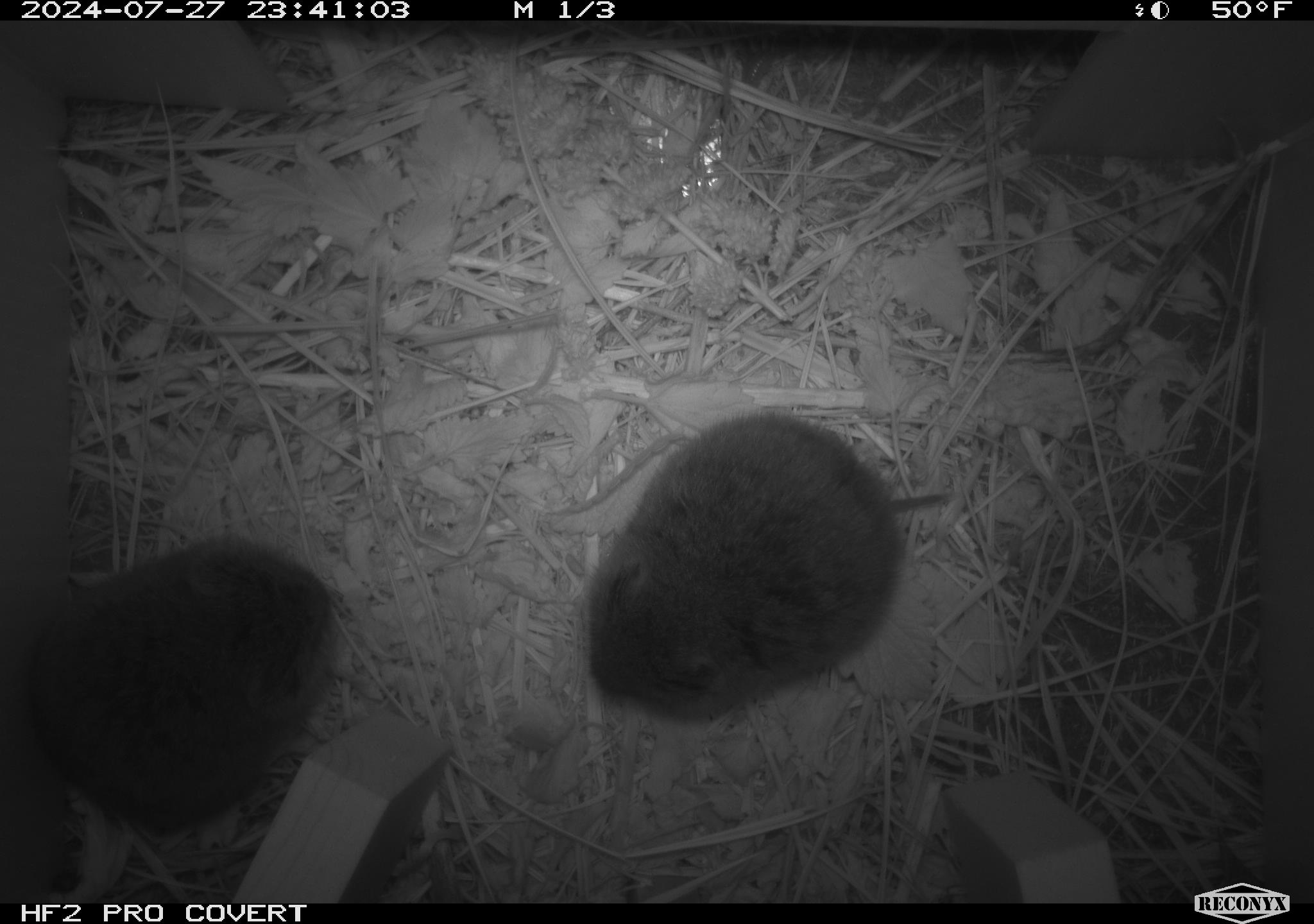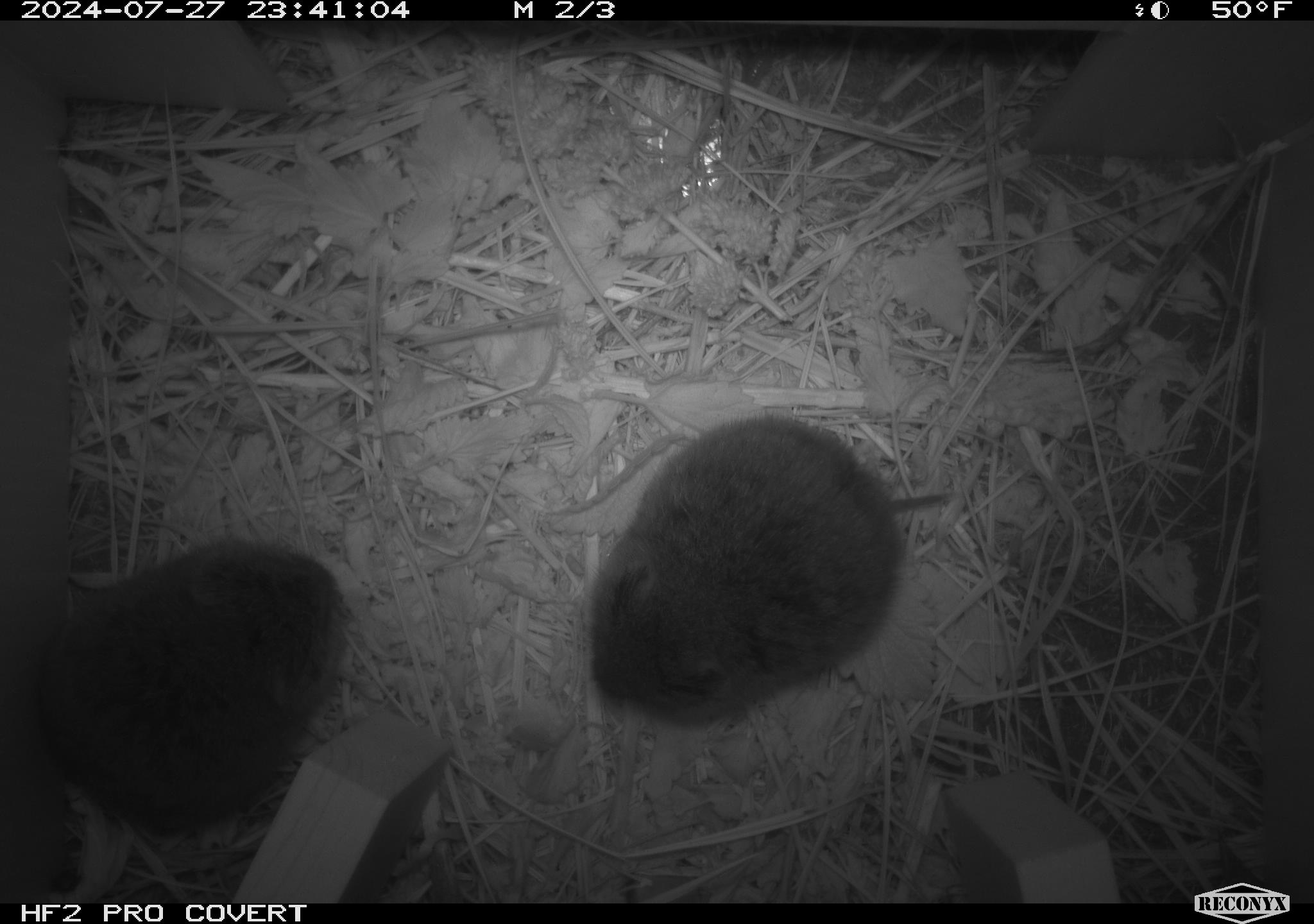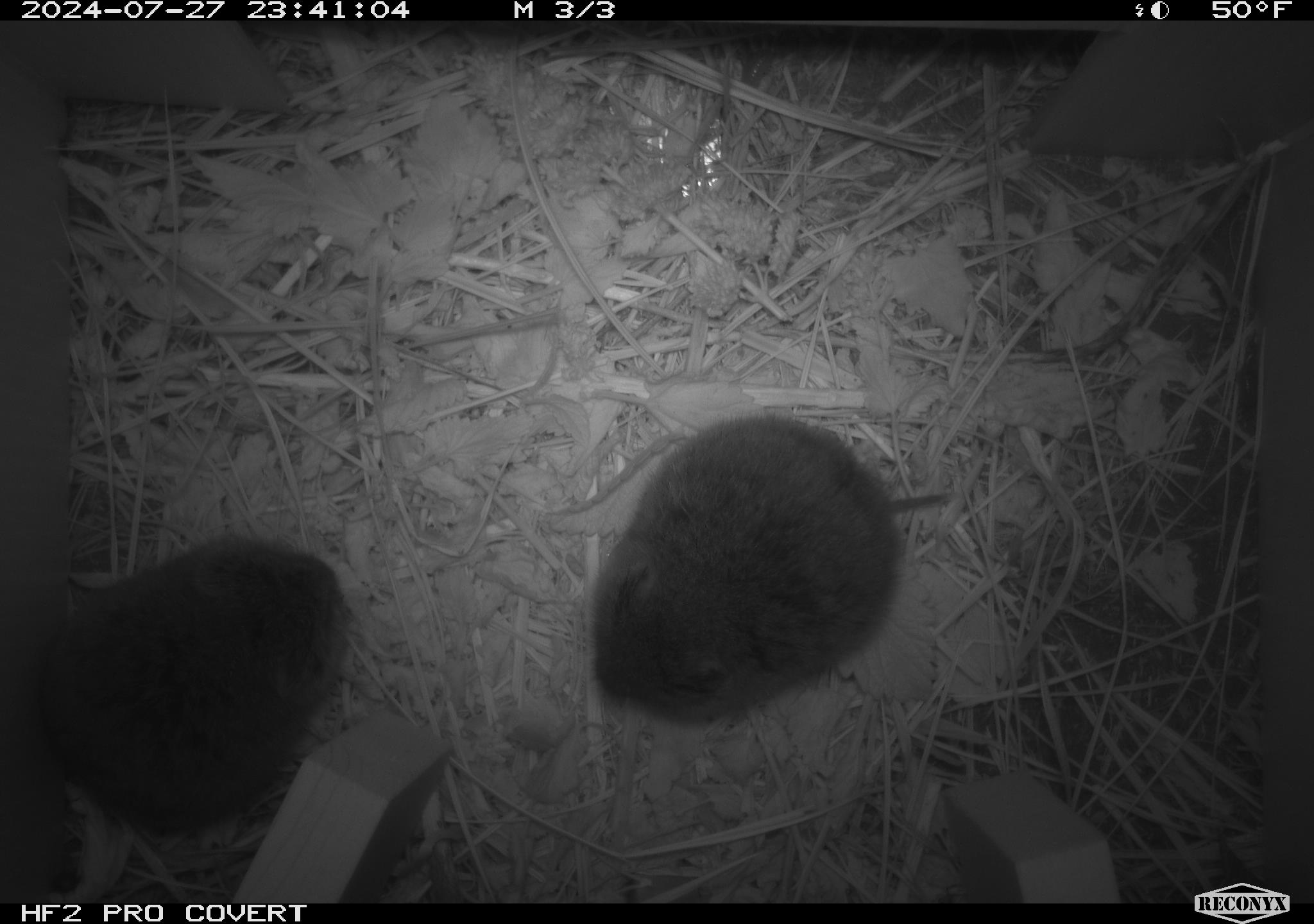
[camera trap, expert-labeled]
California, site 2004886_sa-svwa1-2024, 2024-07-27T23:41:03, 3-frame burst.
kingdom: Animalia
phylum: Chordata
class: Mammalia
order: Rodentia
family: Cricetidae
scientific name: Arvicolinae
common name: voles, lemmings, and muskrats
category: arvicolinae subfamily